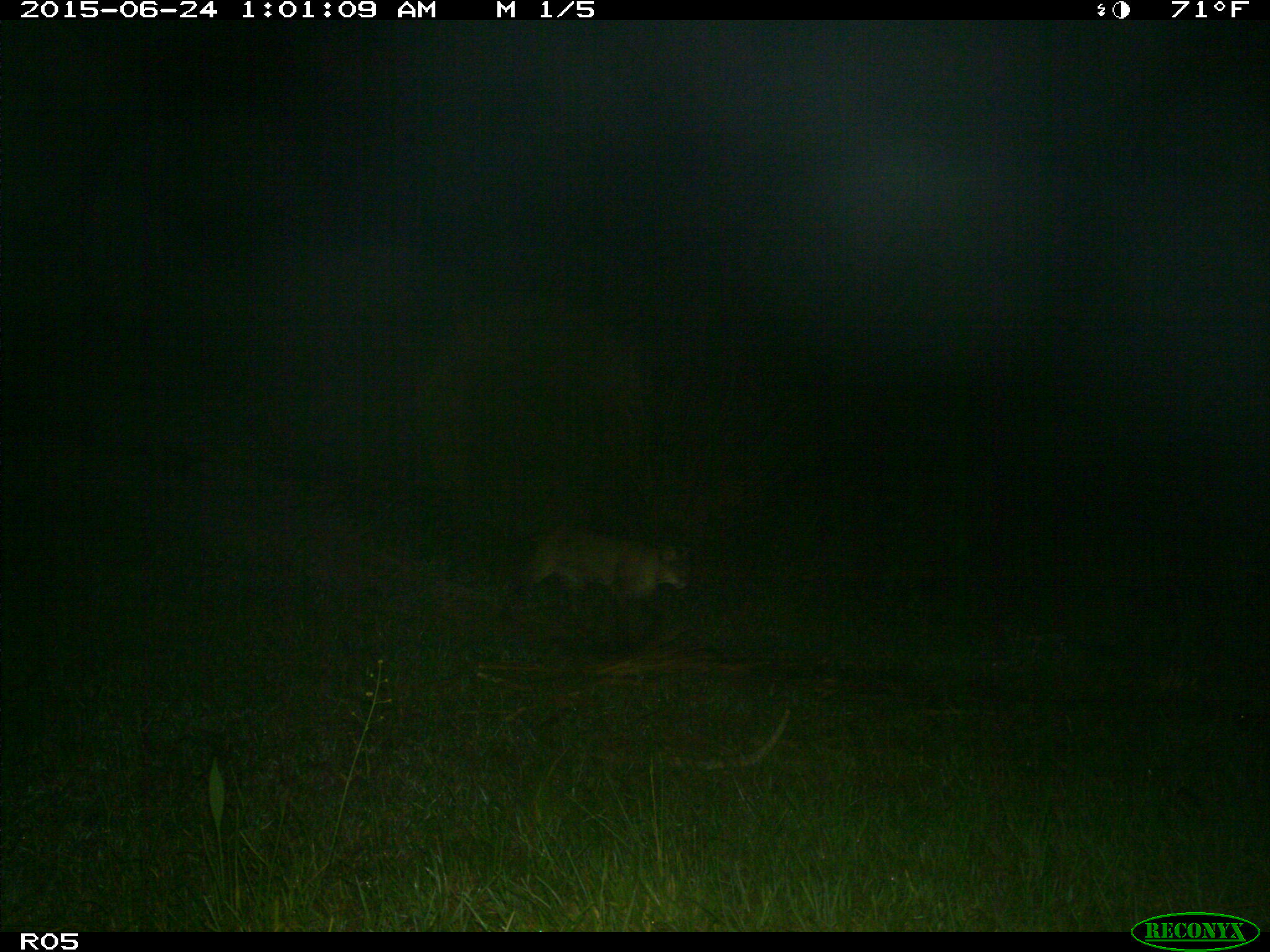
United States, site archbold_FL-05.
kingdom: Animalia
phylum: Chordata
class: Mammalia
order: Carnivora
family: Felidae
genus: Lynx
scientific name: Lynx rufus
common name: bobcat